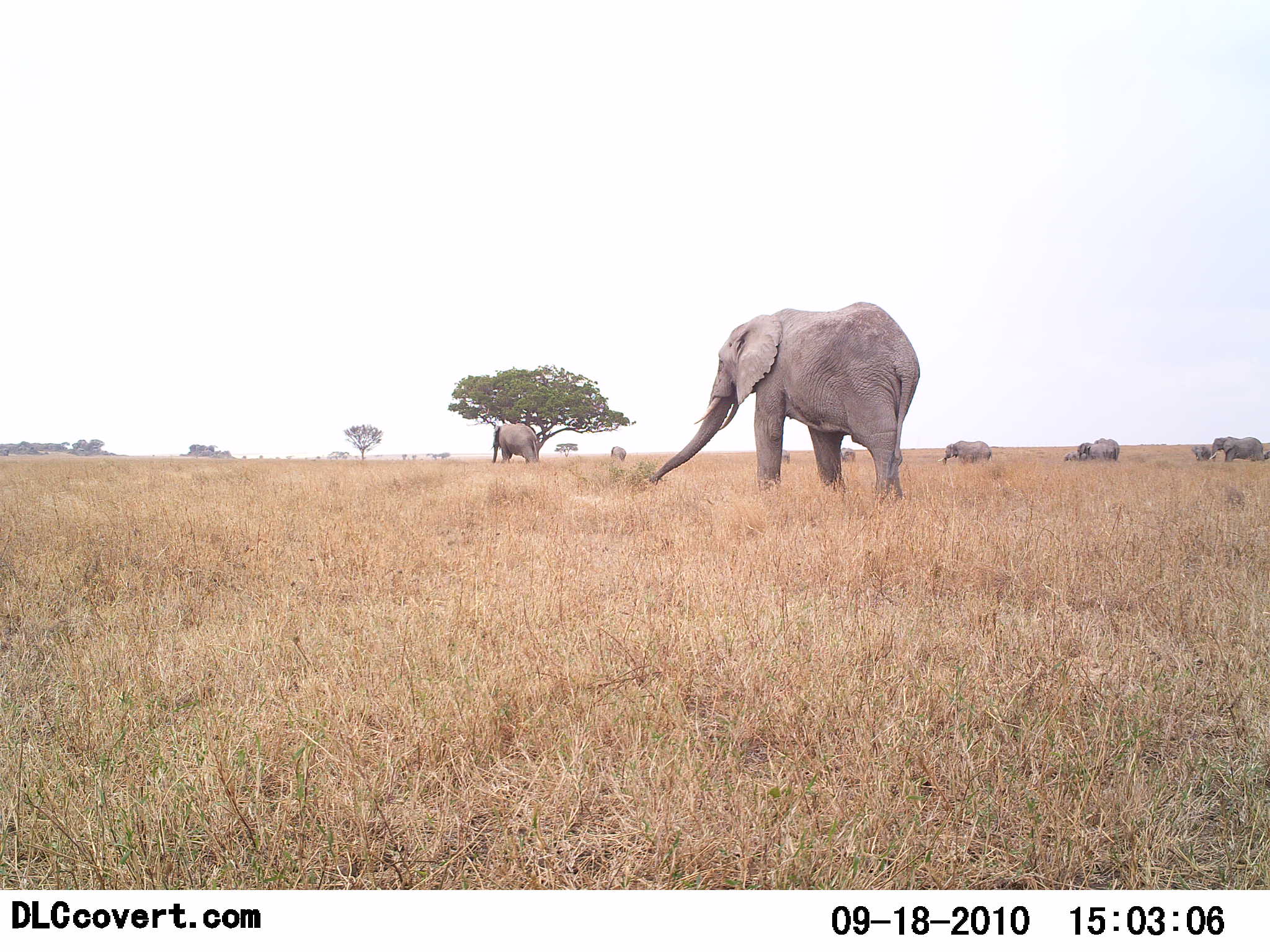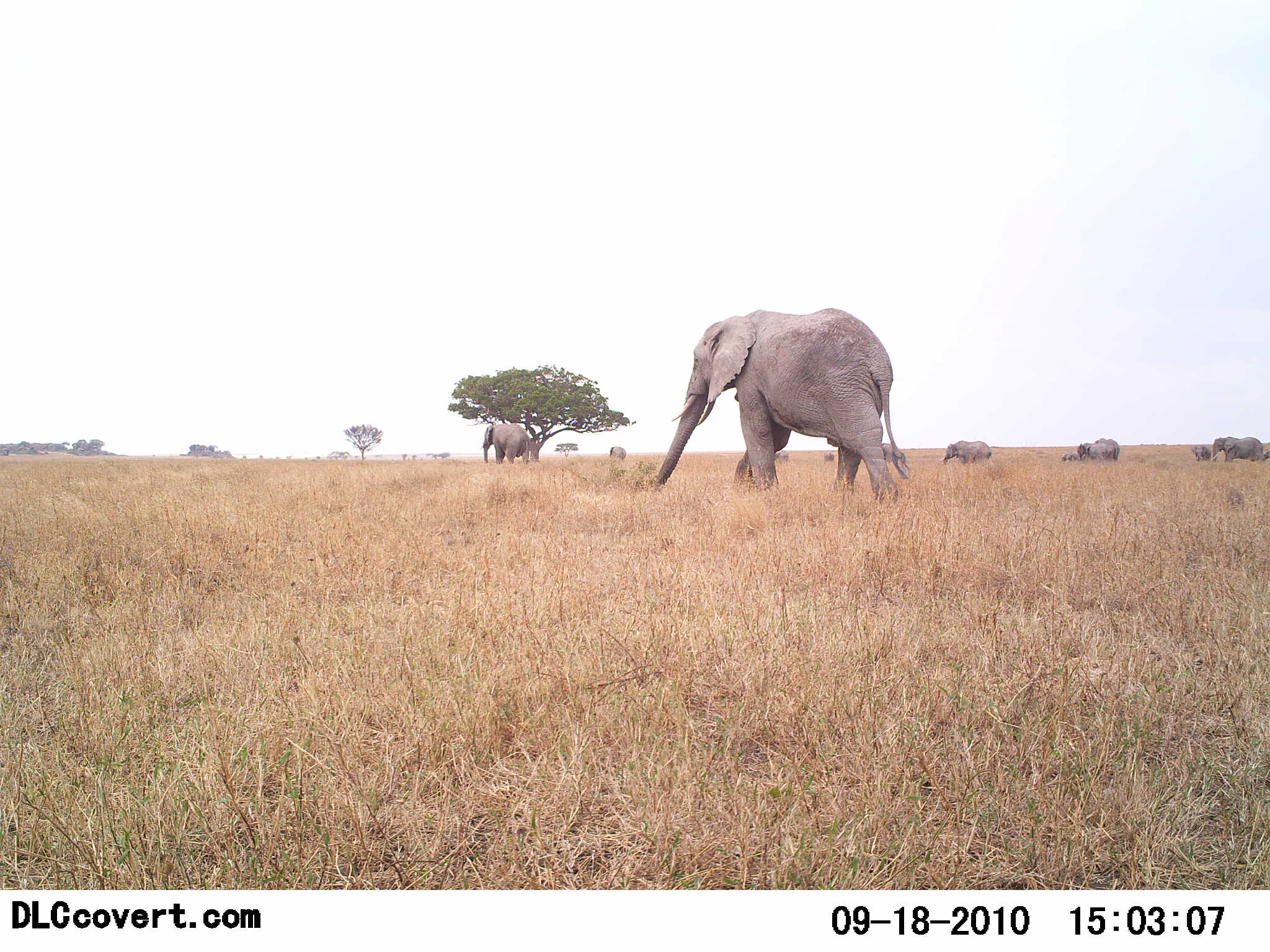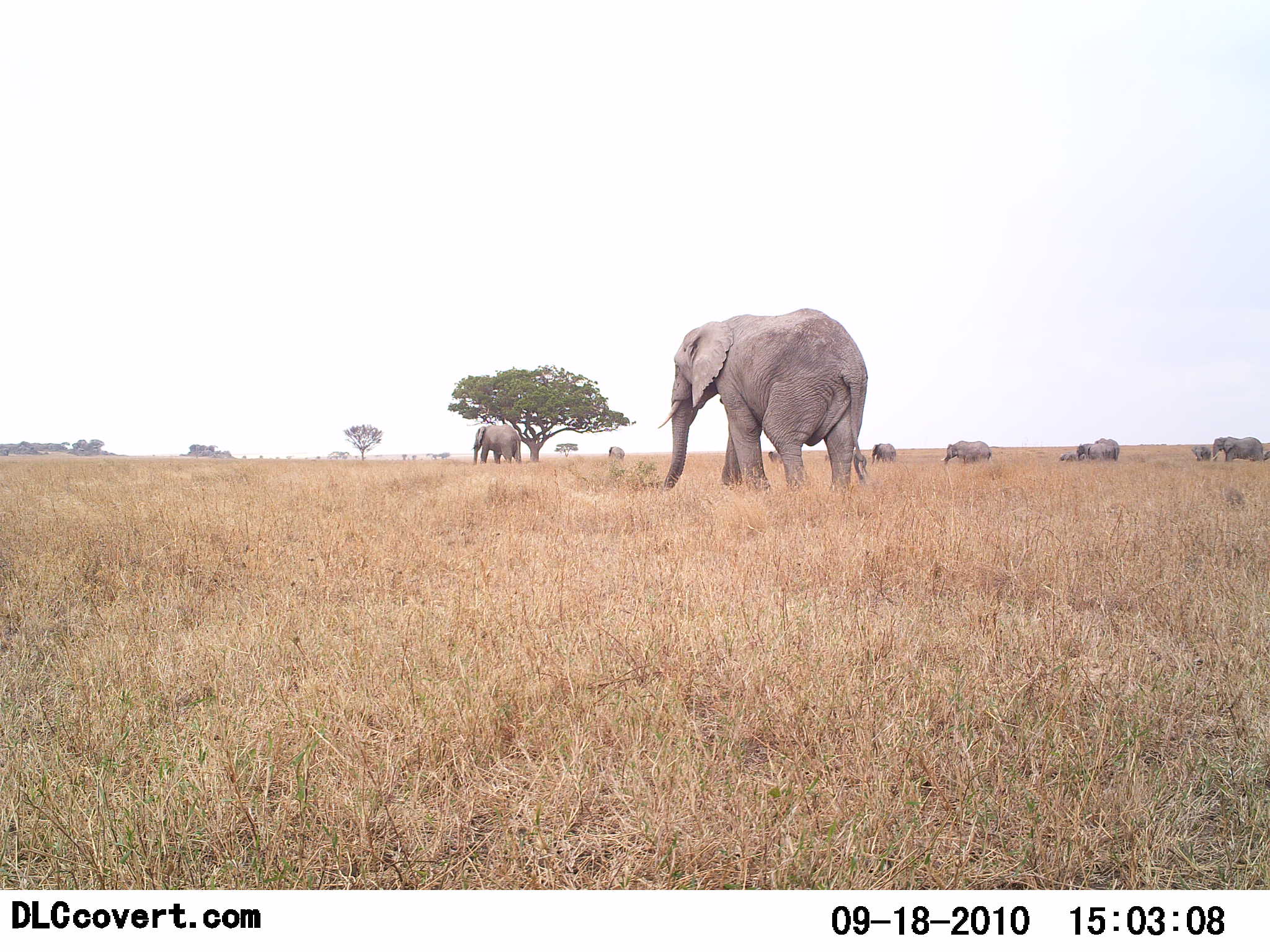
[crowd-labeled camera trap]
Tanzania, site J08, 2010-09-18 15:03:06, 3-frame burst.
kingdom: Animalia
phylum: Chordata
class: Mammalia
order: Proboscidea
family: Elephantidae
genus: Loxodonta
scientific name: Loxodonta africana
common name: african bush elephant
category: elephant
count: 8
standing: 29%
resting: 6%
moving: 100%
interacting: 0%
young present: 29%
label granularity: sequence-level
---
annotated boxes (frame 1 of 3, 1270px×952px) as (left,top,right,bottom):
animal: (651,307,923,508); (493,424,541,464); (1210,436,1264,463); (937,441,993,467); (1093,438,1121,461); (1077,442,1108,461); (1191,445,1213,460); (611,447,627,460); (1264,451,1269,460)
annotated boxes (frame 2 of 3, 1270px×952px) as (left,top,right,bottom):
animal: (654,306,909,513); (483,424,529,467); (1213,436,1264,462); (943,440,993,466); (1224,440,1263,462); (1093,437,1120,460); (1077,442,1108,460); (610,446,627,460); (1262,451,1269,462)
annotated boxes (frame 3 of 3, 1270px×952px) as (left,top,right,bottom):
animal: (471,424,522,465); (1213,437,1263,464); (940,440,991,466); (1093,438,1120,461); (1263,450,1270,460)